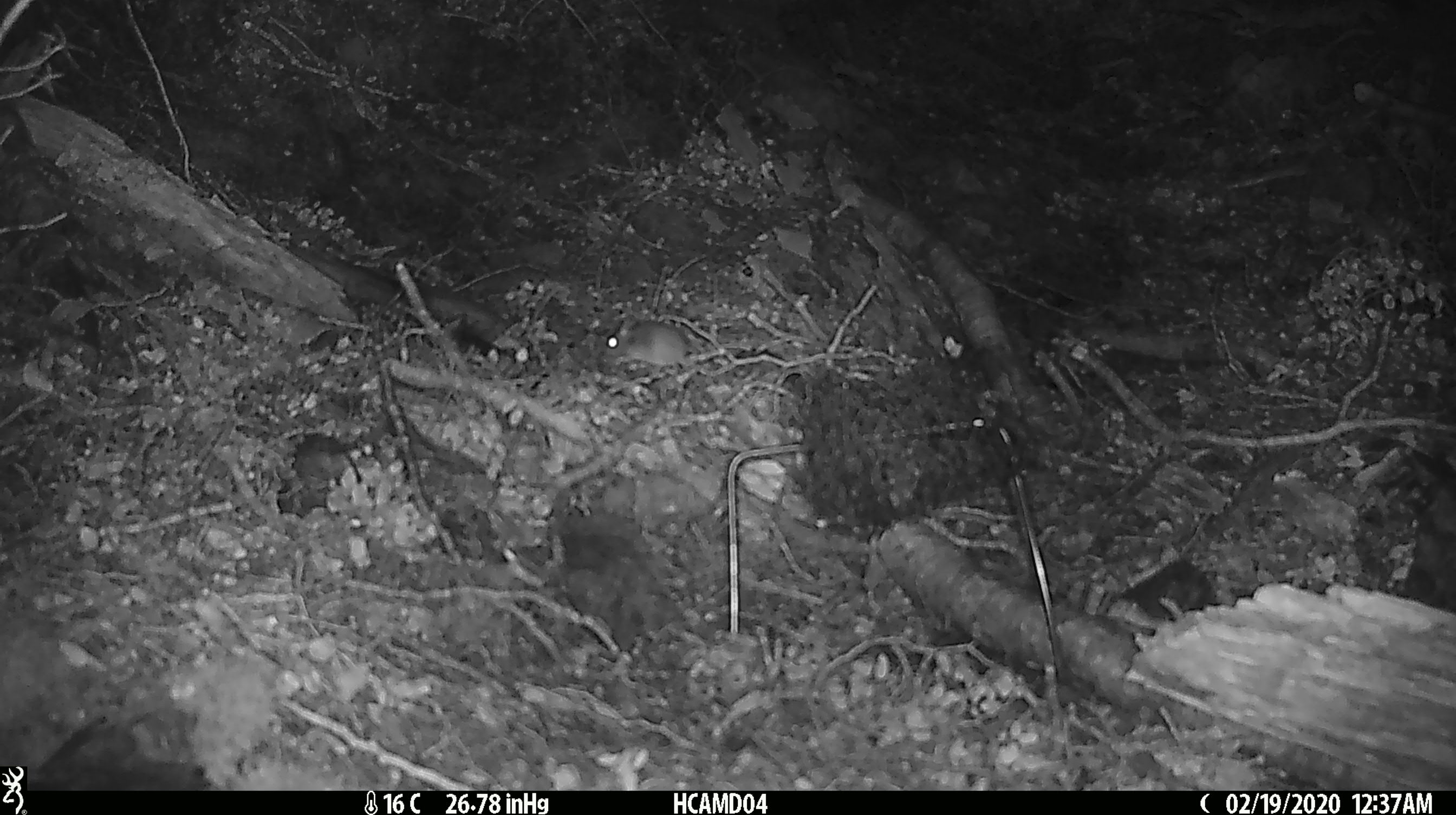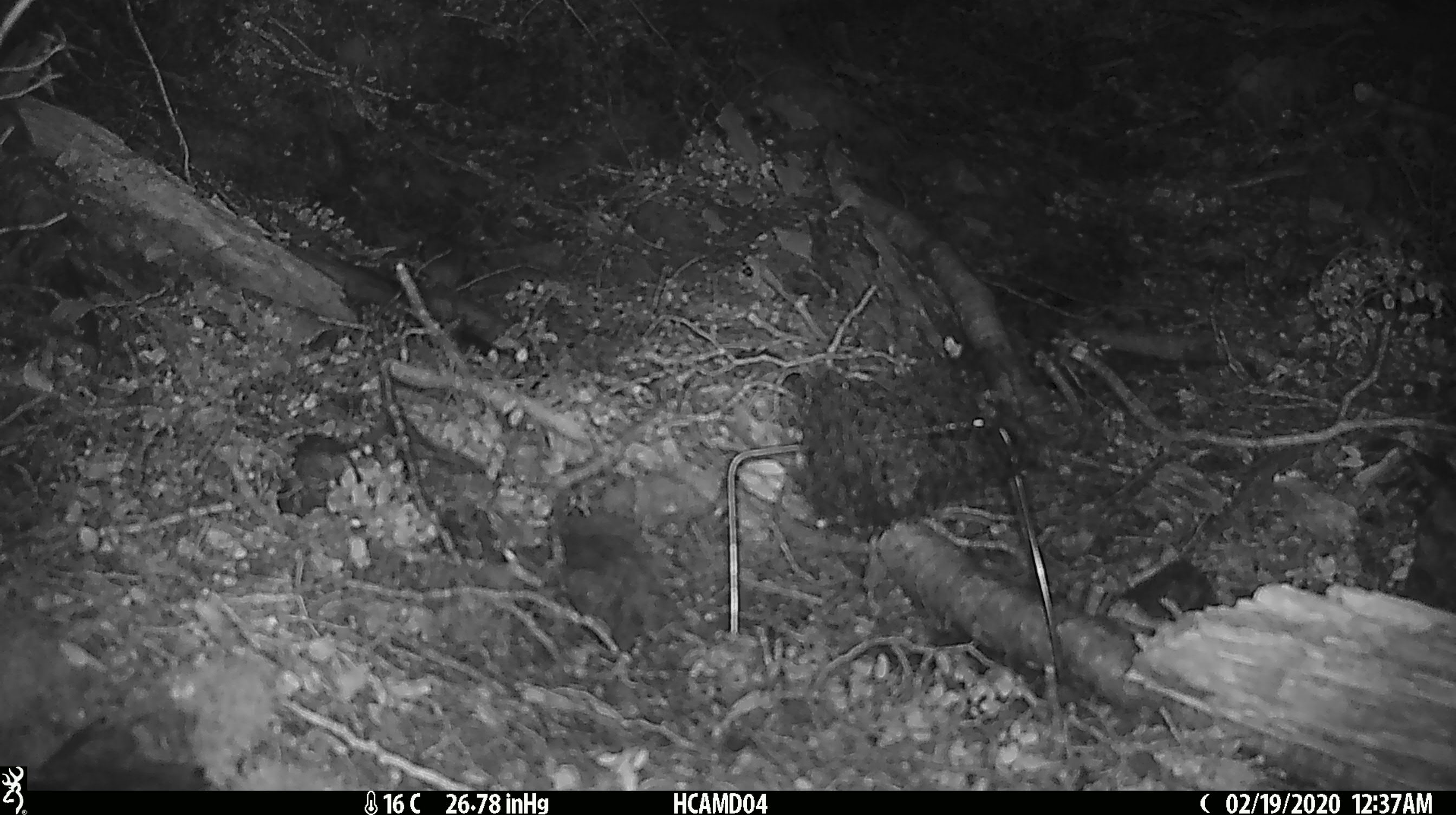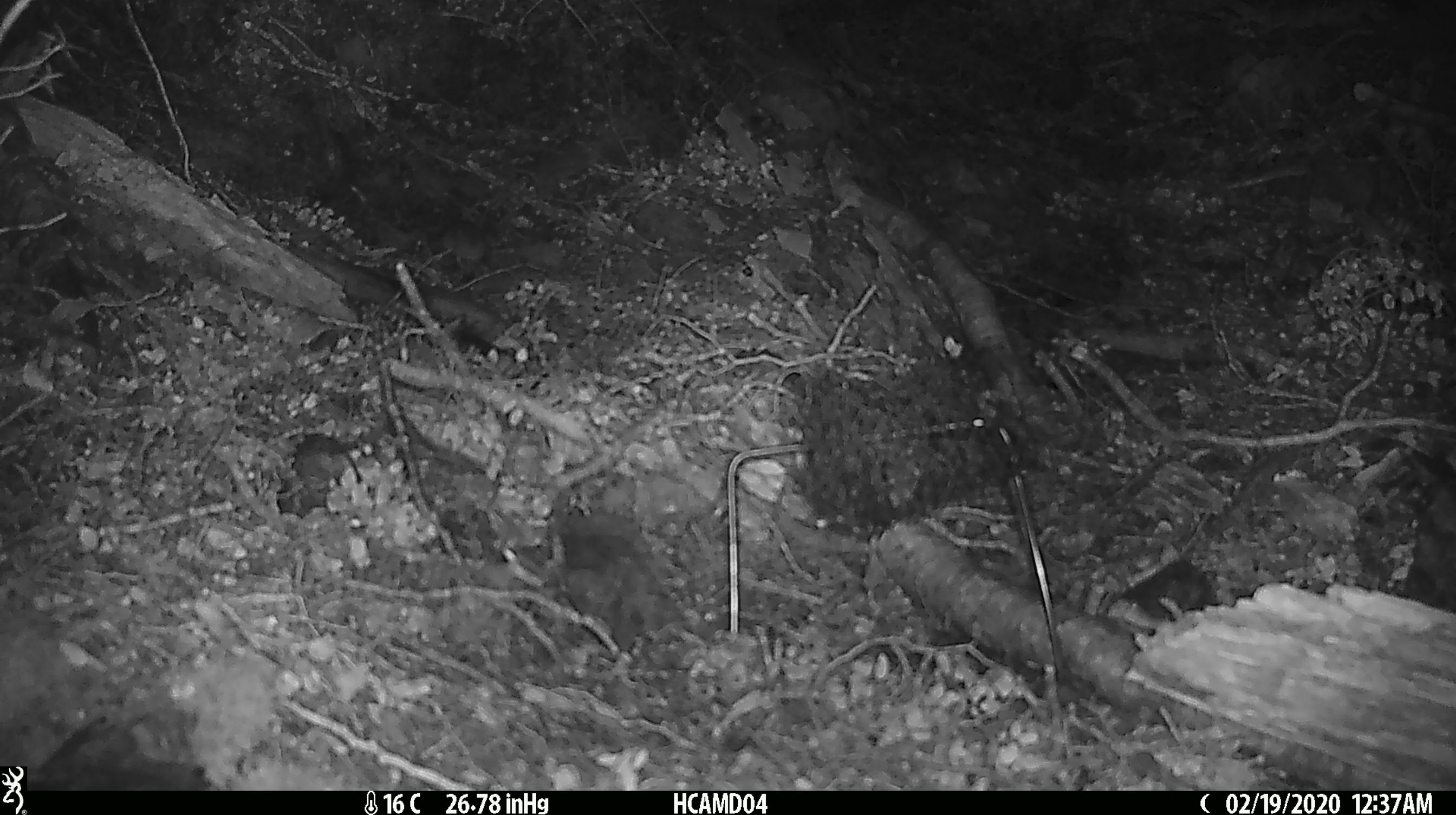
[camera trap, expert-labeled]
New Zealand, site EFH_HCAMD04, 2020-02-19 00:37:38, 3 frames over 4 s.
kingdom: Animalia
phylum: Chordata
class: Mammalia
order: Rodentia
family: Muridae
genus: Mus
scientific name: Mus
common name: mouse